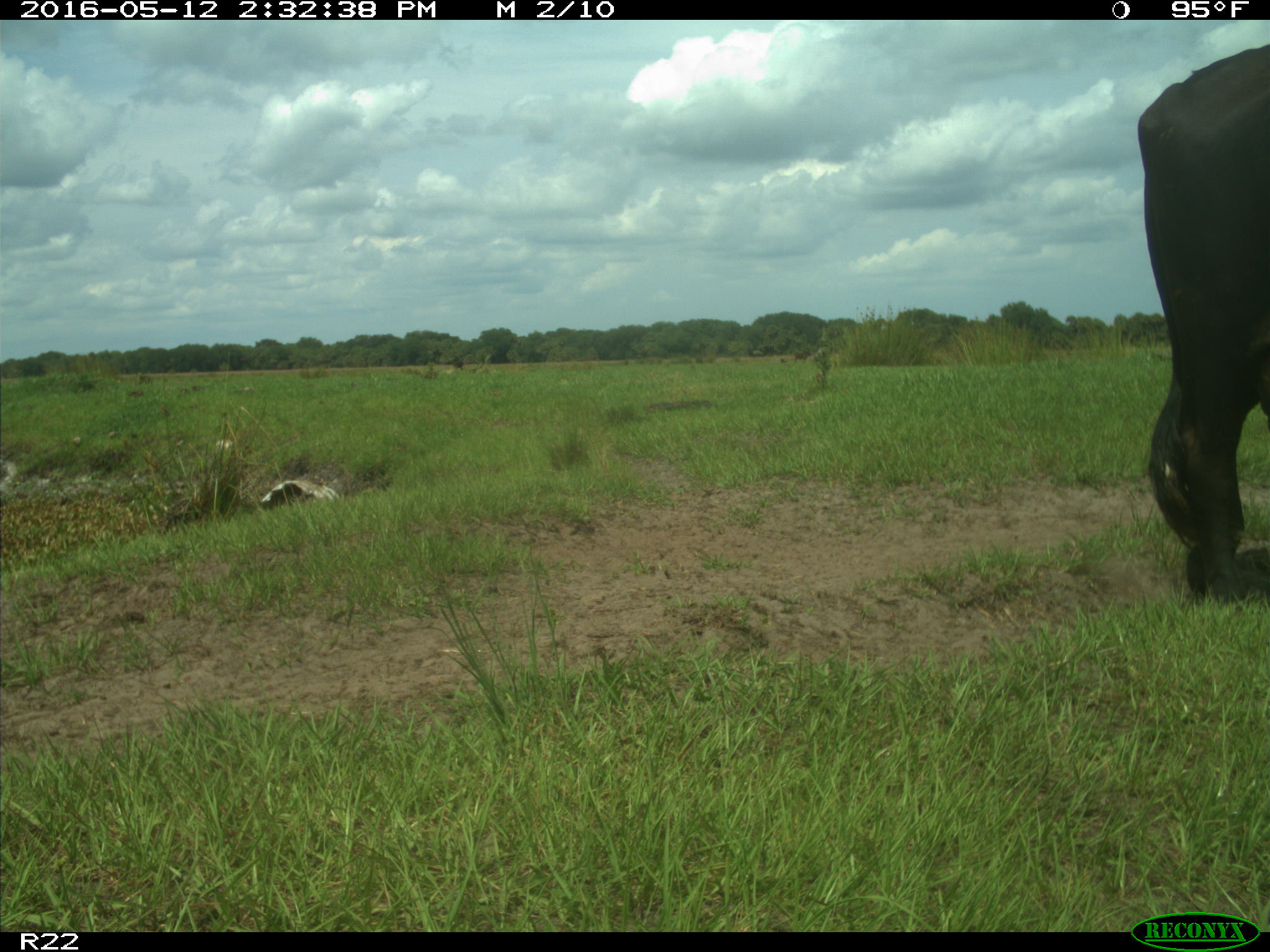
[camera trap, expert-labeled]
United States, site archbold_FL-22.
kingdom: Animalia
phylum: Chordata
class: Mammalia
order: Artiodactyla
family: Bovidae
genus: Bos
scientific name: Bos taurus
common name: domestic cow